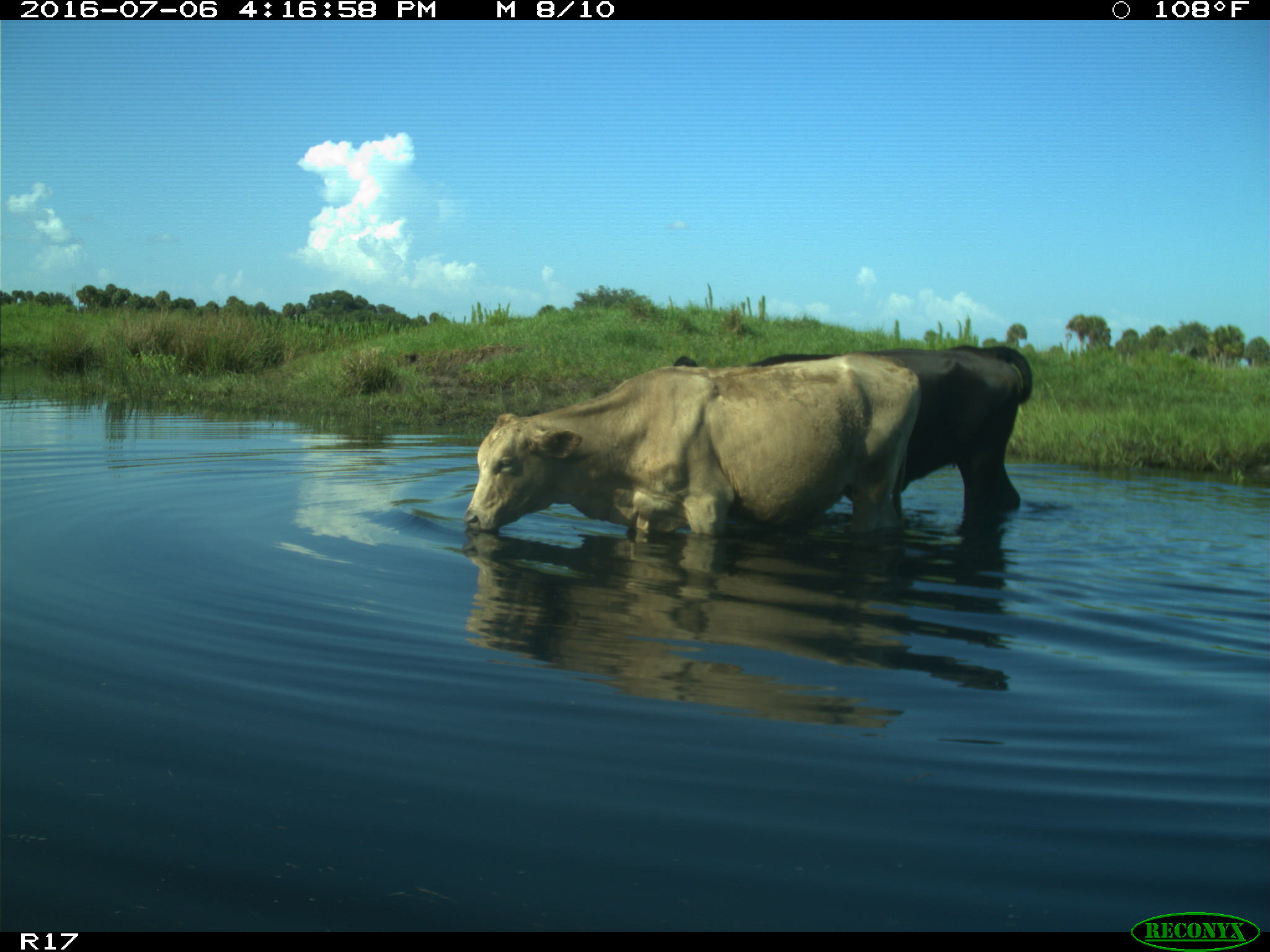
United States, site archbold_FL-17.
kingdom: Animalia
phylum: Chordata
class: Mammalia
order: Artiodactyla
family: Bovidae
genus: Bos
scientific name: Bos taurus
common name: domestic cow